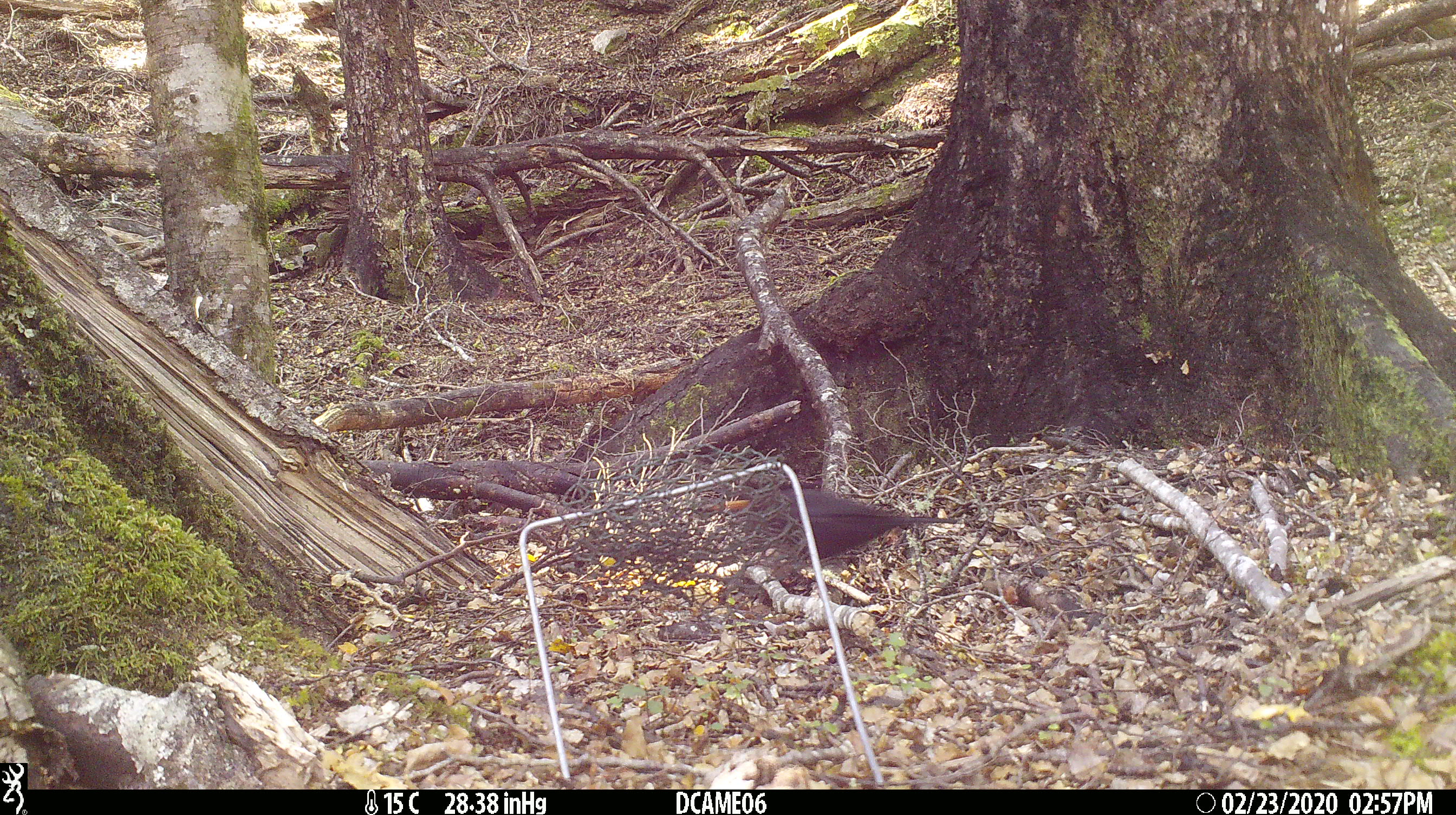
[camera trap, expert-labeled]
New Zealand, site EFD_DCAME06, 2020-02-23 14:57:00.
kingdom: Animalia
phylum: Chordata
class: Aves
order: Passeriformes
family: Turdidae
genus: Turdus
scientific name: Turdus merula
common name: eurasian blackbird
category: blackbird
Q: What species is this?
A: Blackbird (eurasian blackbird) (Turdus merula).